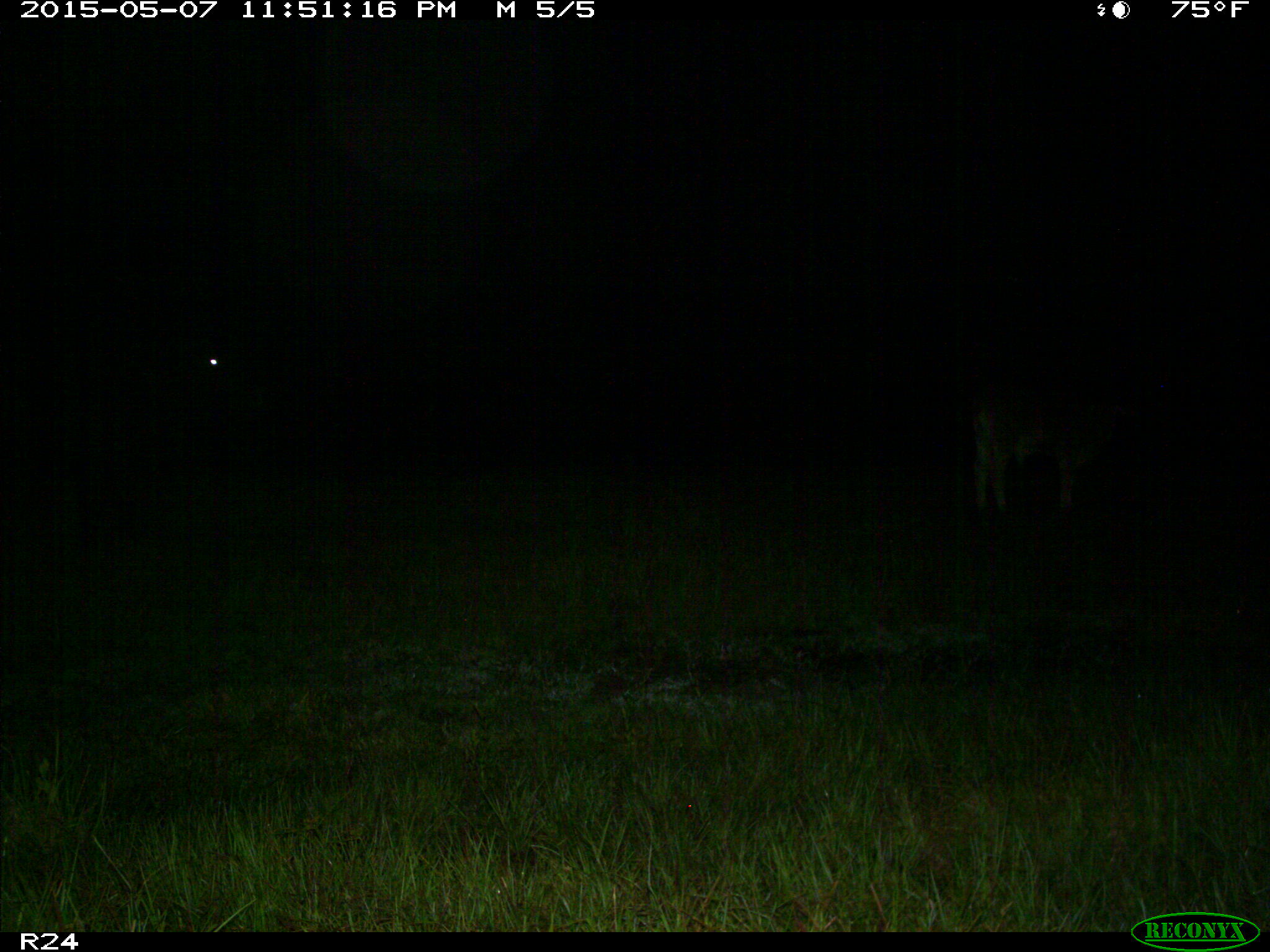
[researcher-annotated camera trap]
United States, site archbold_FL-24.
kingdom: Animalia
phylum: Chordata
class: Mammalia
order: Artiodactyla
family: Bovidae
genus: Bos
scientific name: Bos taurus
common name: domestic cow